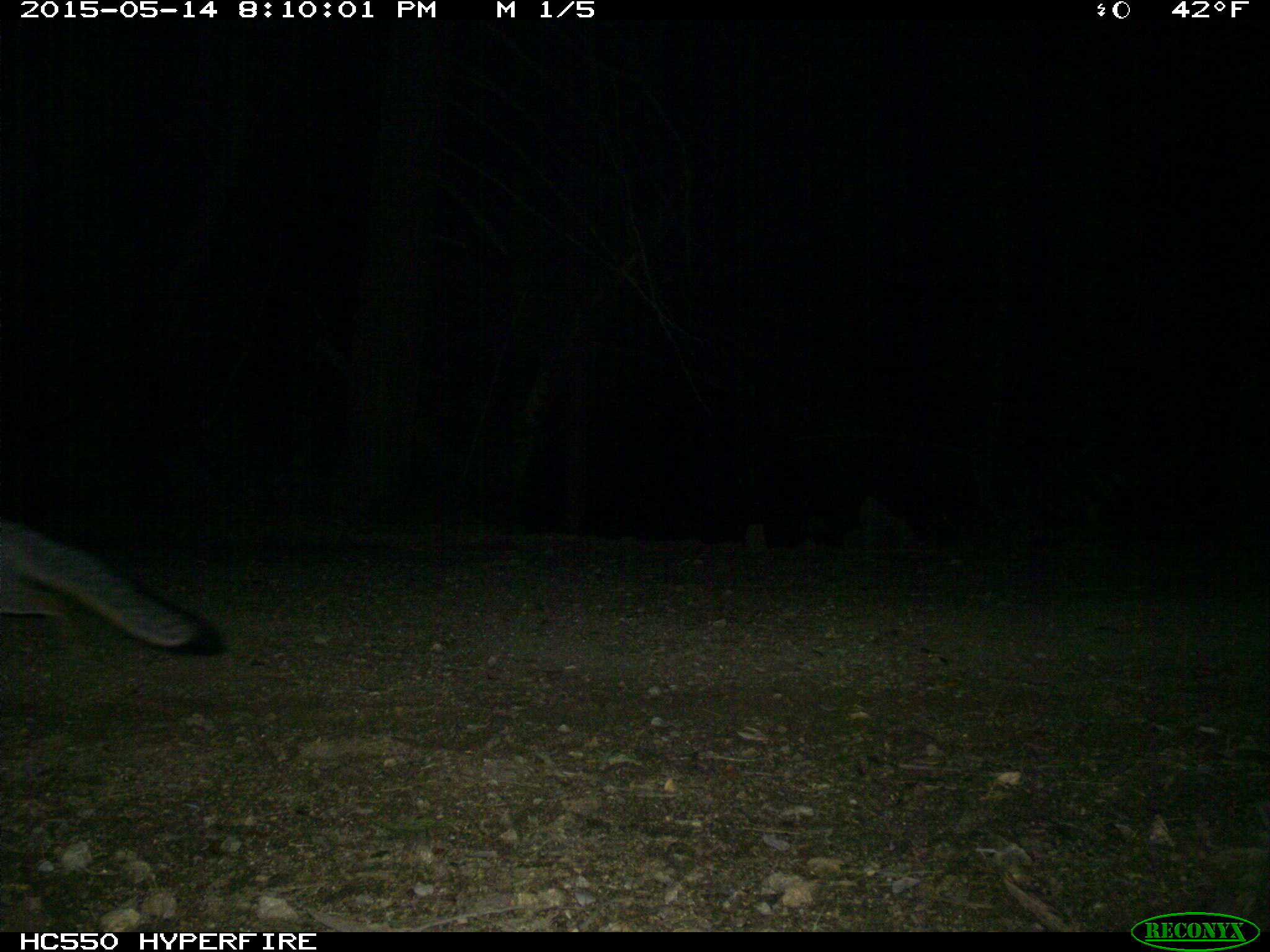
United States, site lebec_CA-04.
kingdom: Animalia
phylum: Chordata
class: Mammalia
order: Carnivora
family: Canidae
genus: Urocyon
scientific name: Urocyon cinereoargenteus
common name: gray fox